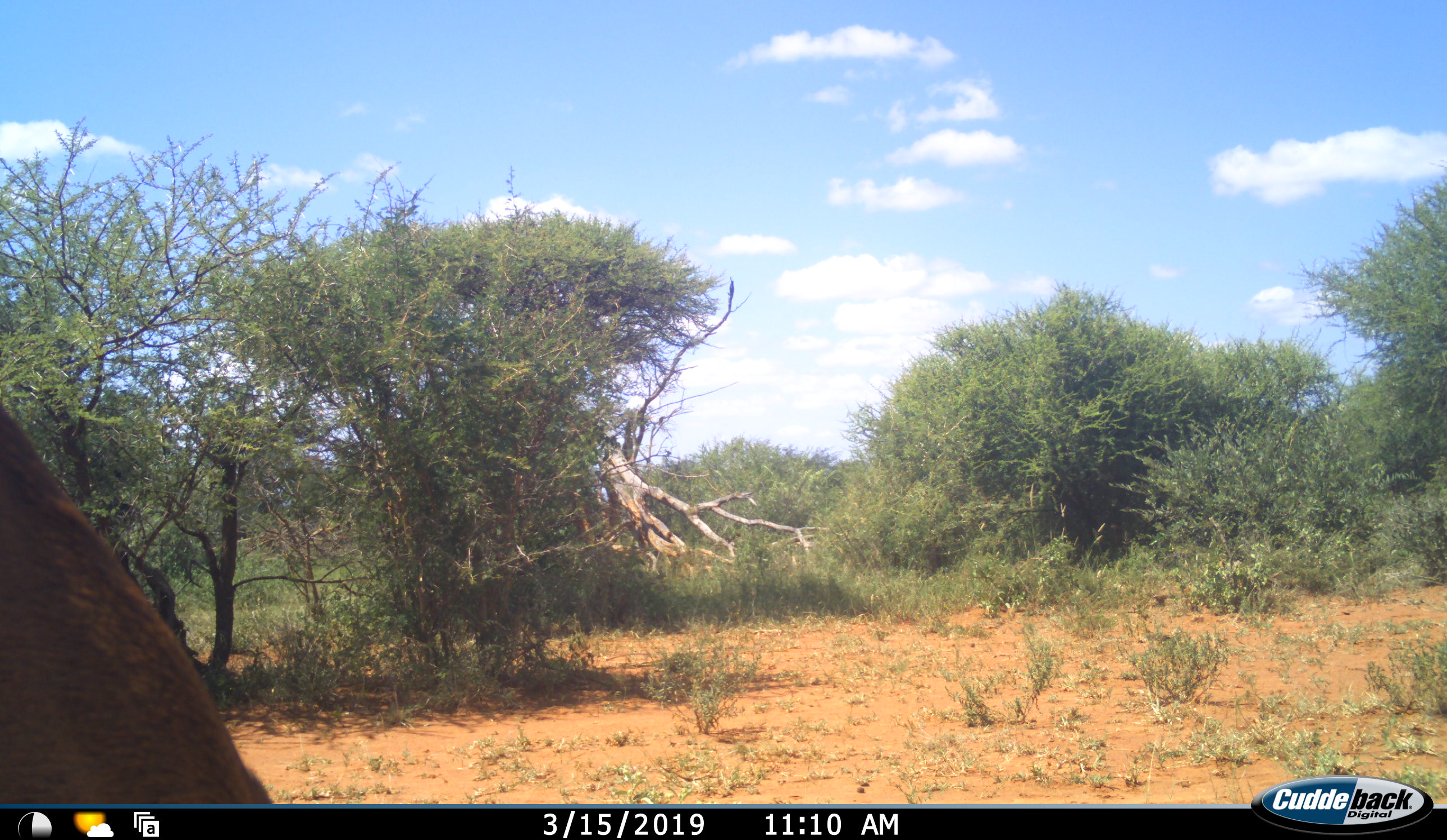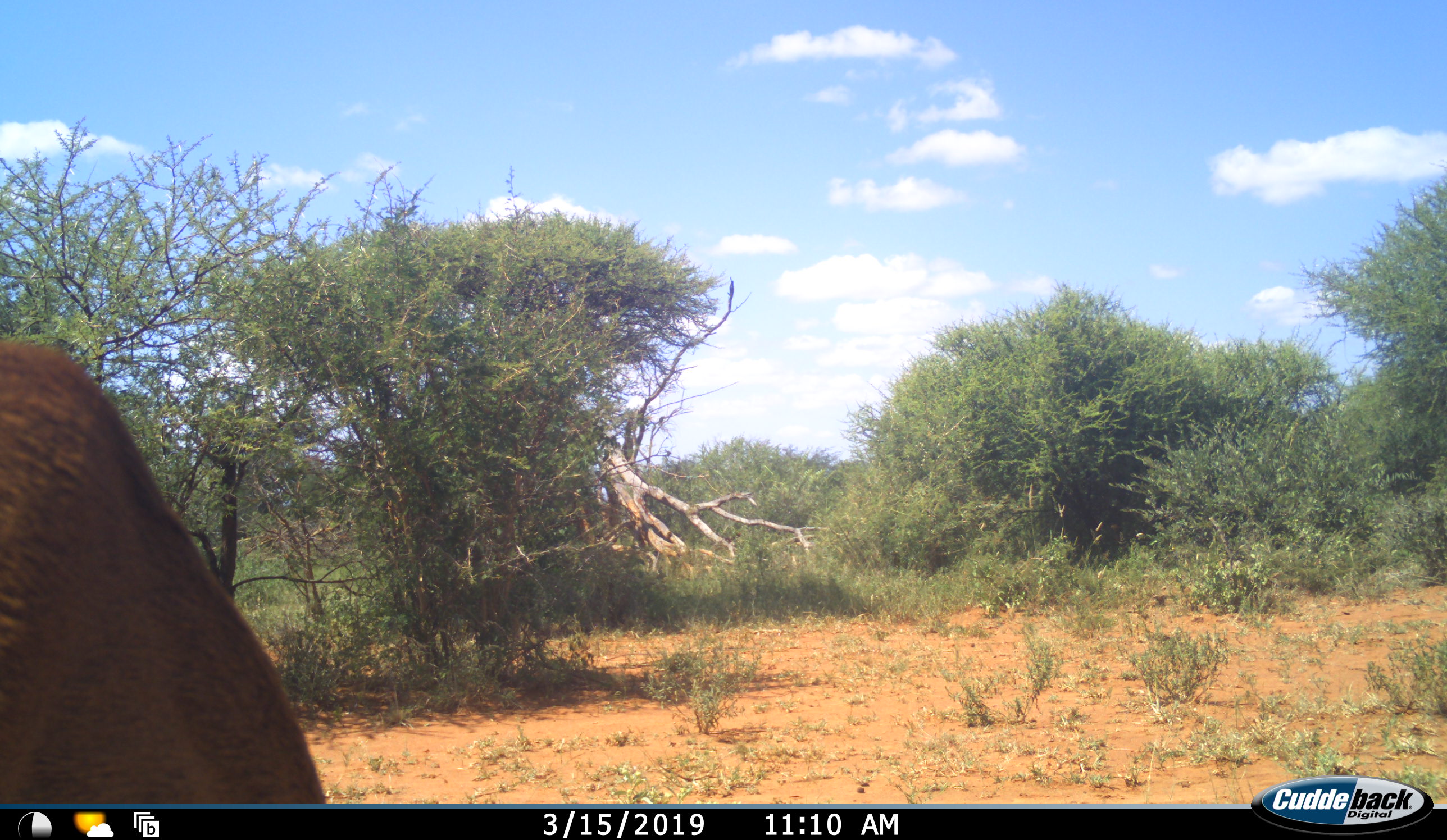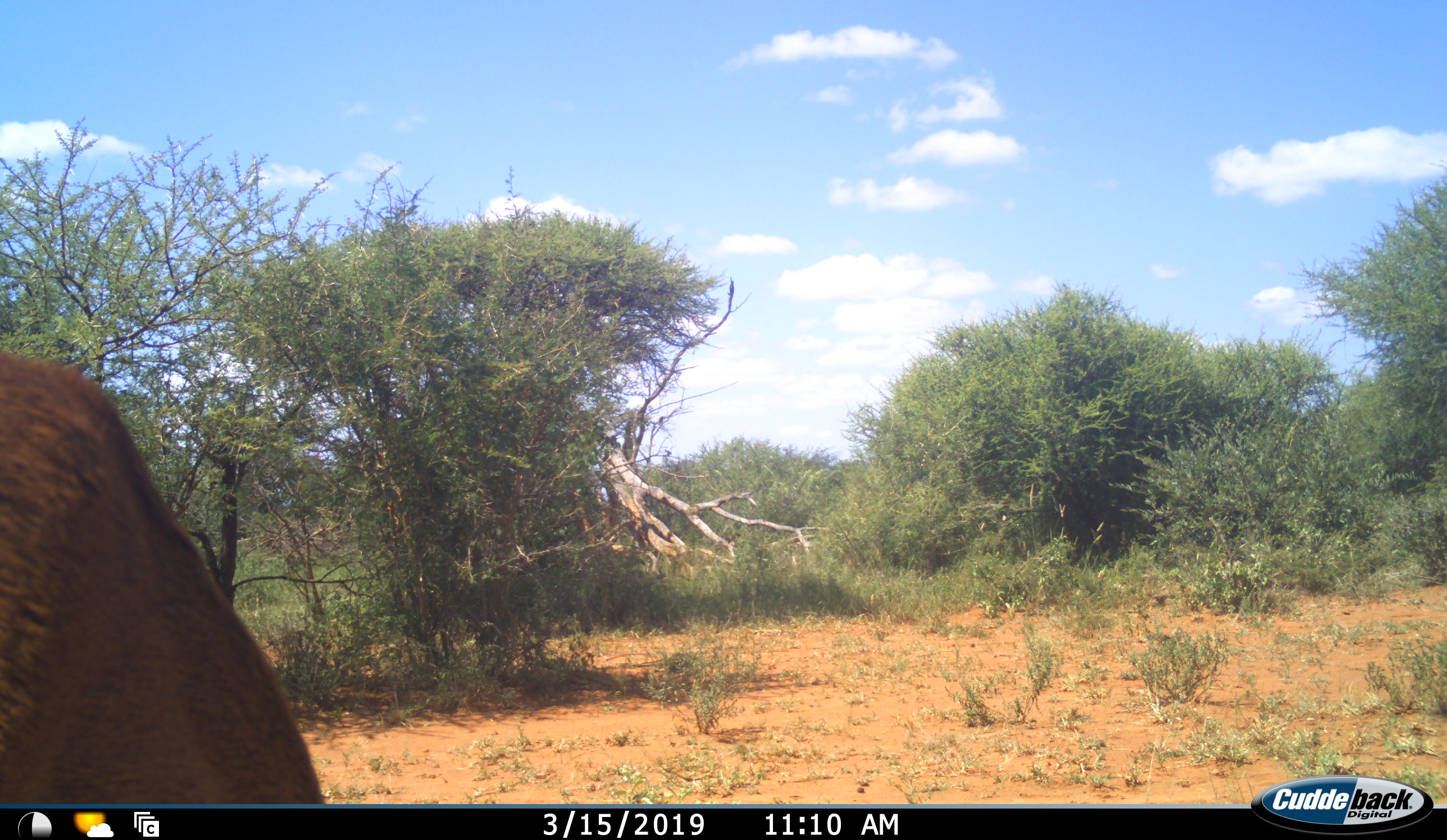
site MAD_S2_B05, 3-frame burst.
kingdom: Animalia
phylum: Chordata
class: Mammalia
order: Artiodactyla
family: Bovidae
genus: Aepyceros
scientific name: Aepyceros melampus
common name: impala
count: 1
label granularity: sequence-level